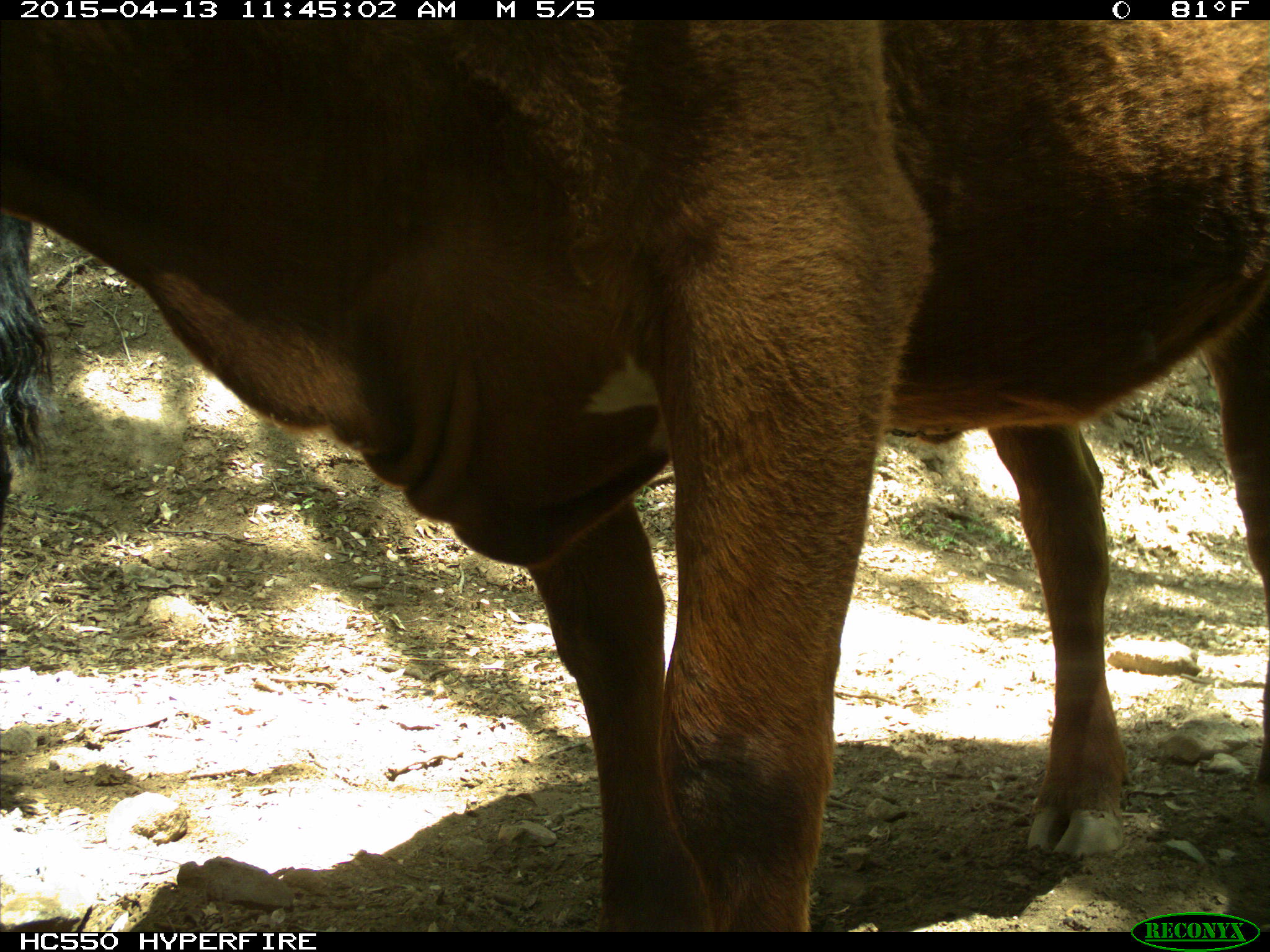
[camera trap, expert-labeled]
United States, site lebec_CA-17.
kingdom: Animalia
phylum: Chordata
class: Mammalia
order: Artiodactyla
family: Bovidae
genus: Bos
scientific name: Bos taurus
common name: domestic cow